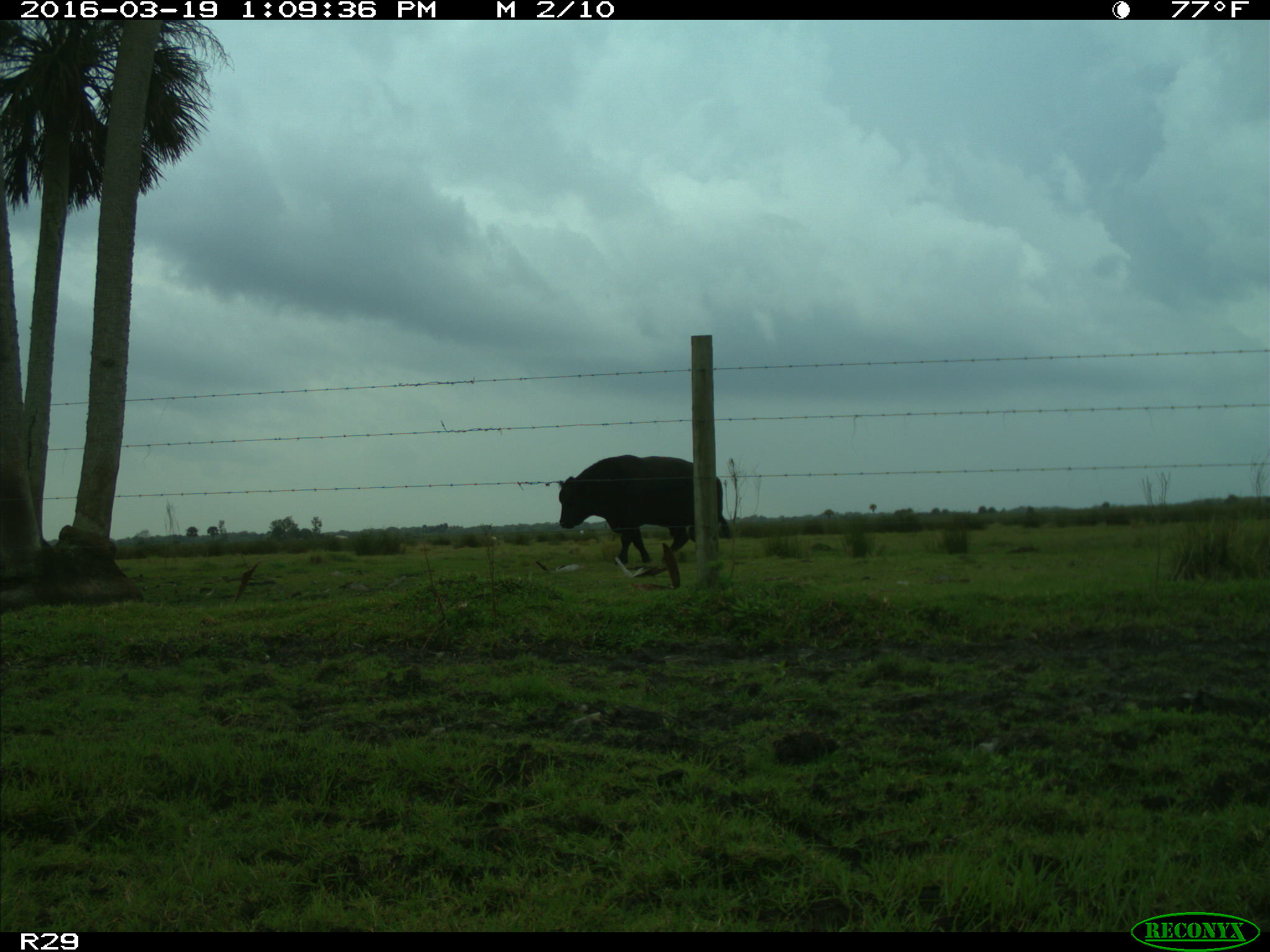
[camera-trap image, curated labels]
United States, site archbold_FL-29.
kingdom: Animalia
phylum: Chordata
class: Mammalia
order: Artiodactyla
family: Bovidae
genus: Bos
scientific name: Bos taurus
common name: domestic cow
Bos taurus (domestic cow).